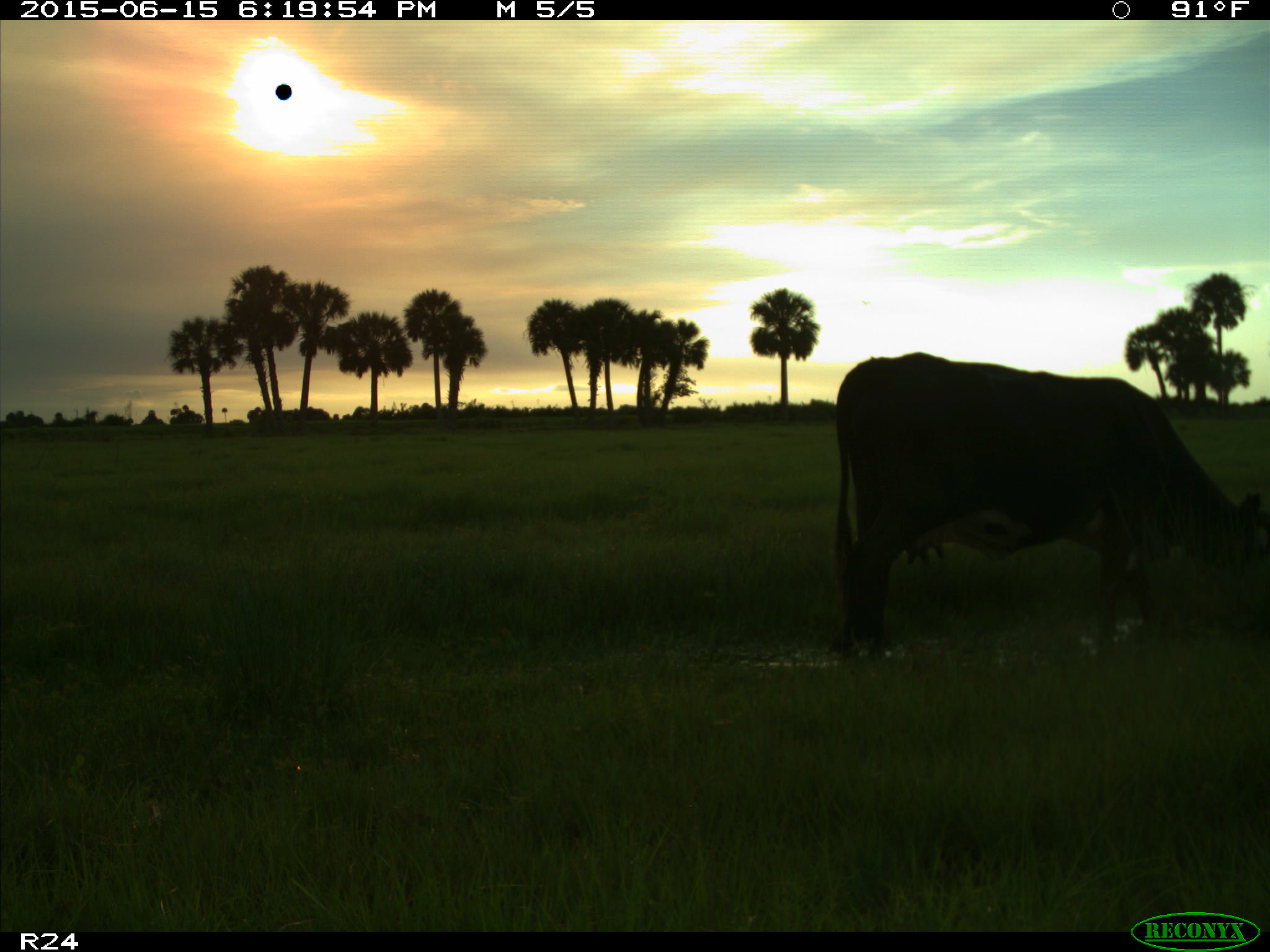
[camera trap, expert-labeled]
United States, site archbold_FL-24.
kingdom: Animalia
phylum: Chordata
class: Mammalia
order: Artiodactyla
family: Bovidae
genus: Bos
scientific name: Bos taurus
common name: domestic cow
Bos taurus (domestic cow).